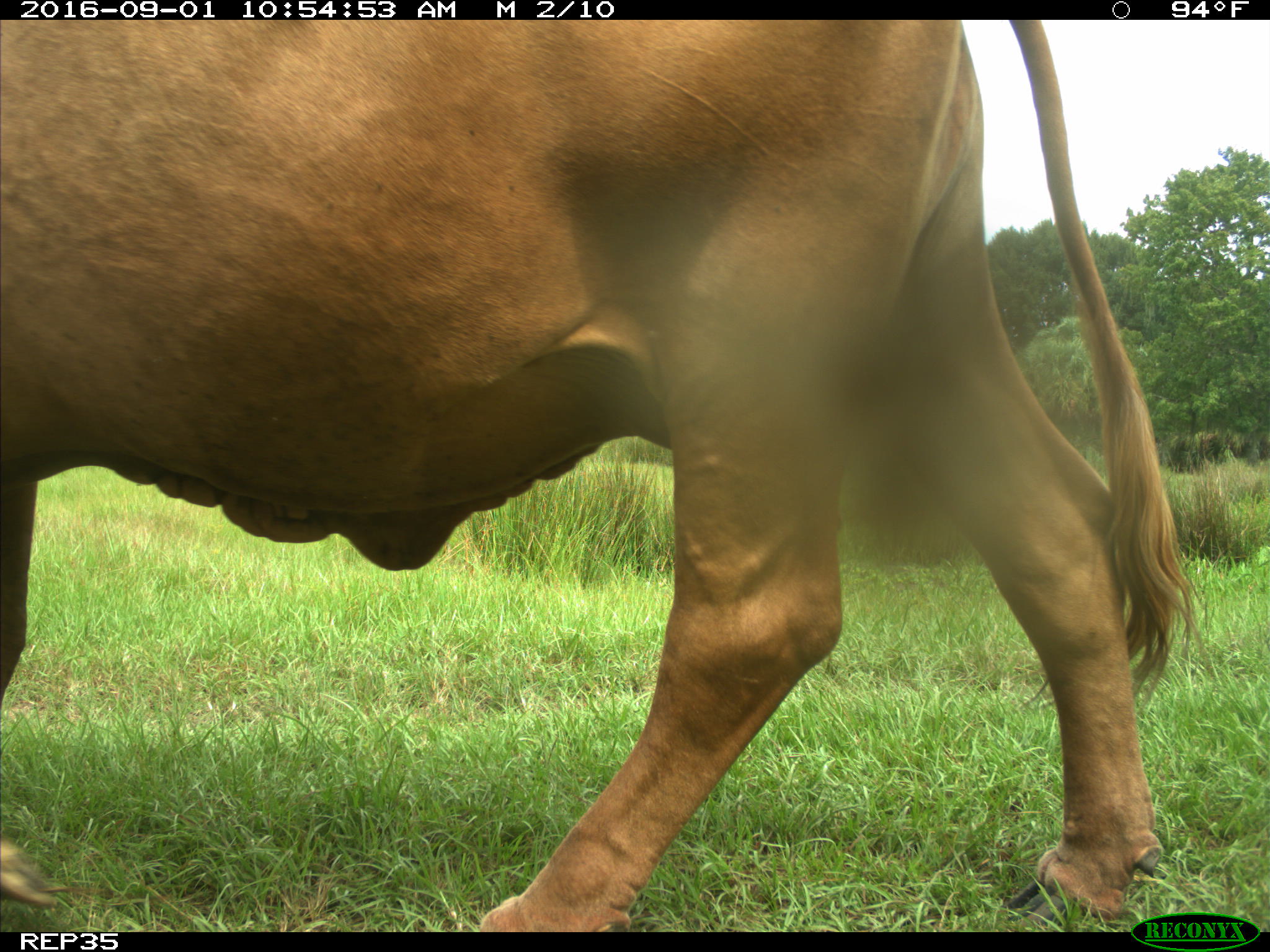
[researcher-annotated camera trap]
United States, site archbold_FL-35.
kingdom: Animalia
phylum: Chordata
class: Mammalia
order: Artiodactyla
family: Bovidae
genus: Bos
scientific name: Bos taurus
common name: domestic cow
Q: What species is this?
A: Bos taurus (domestic cow).